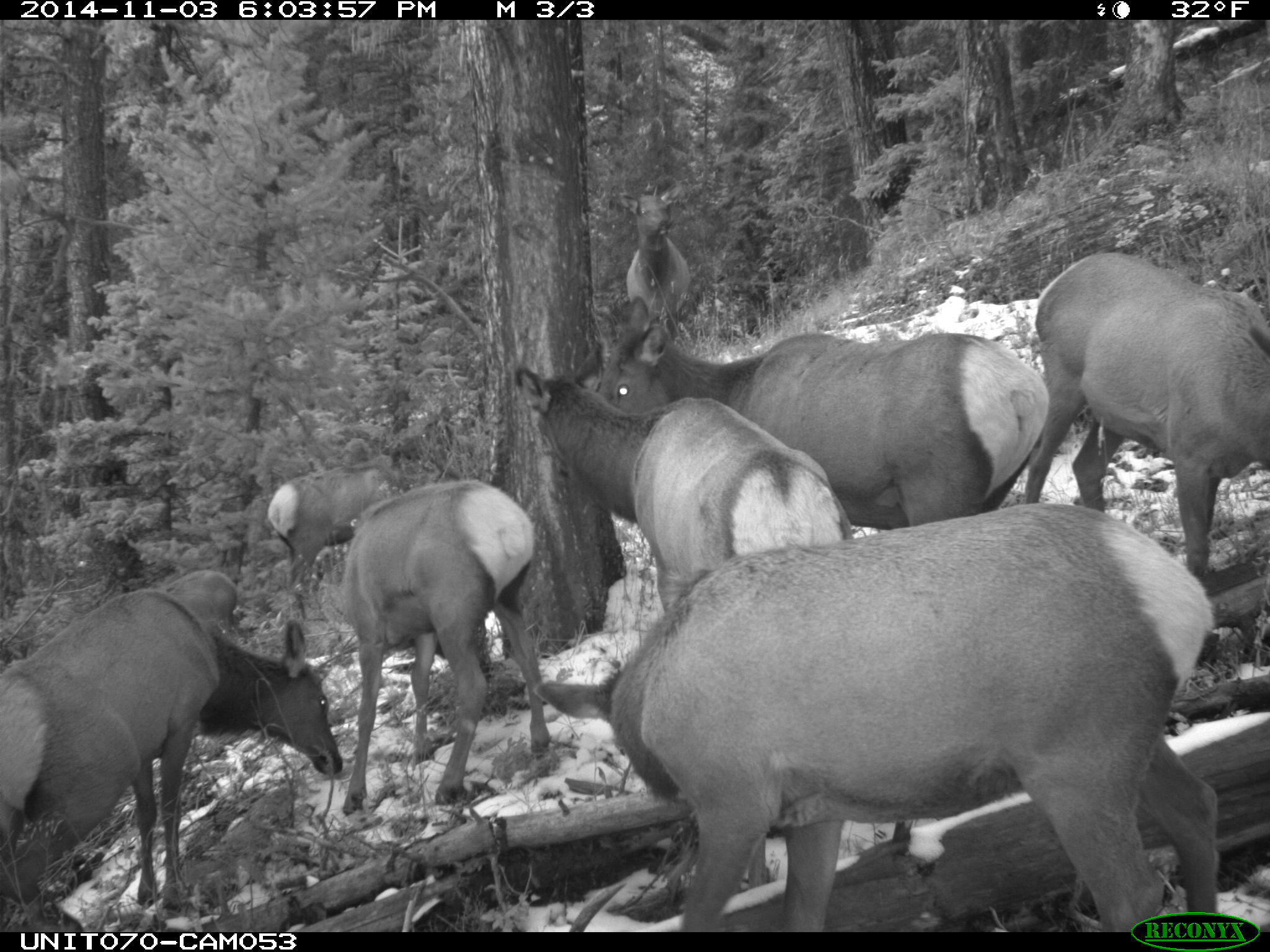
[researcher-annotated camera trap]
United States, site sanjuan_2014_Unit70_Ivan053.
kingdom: Animalia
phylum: Chordata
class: Mammalia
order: Artiodactyla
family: Cervidae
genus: Cervus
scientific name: Cervus elaphus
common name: red deer